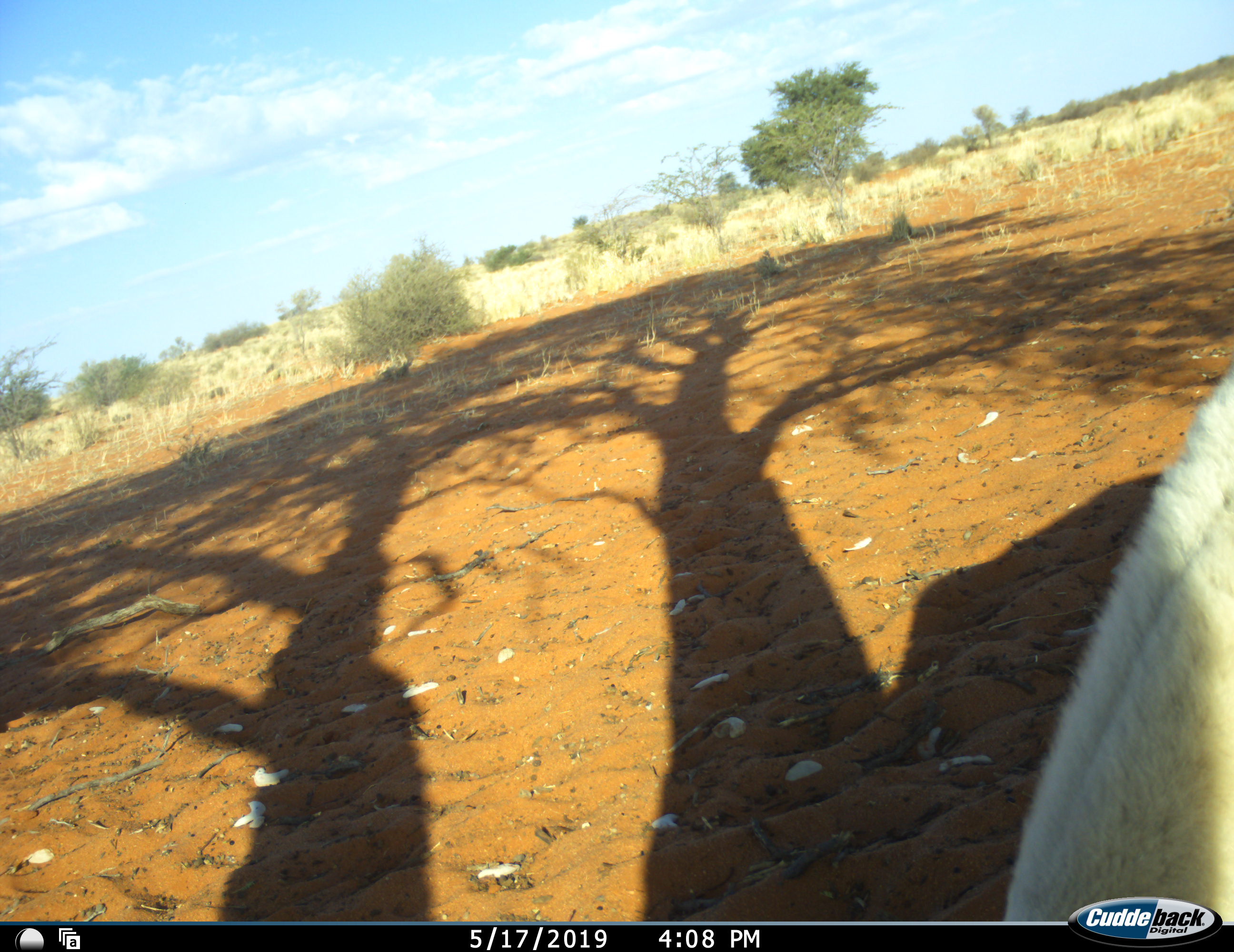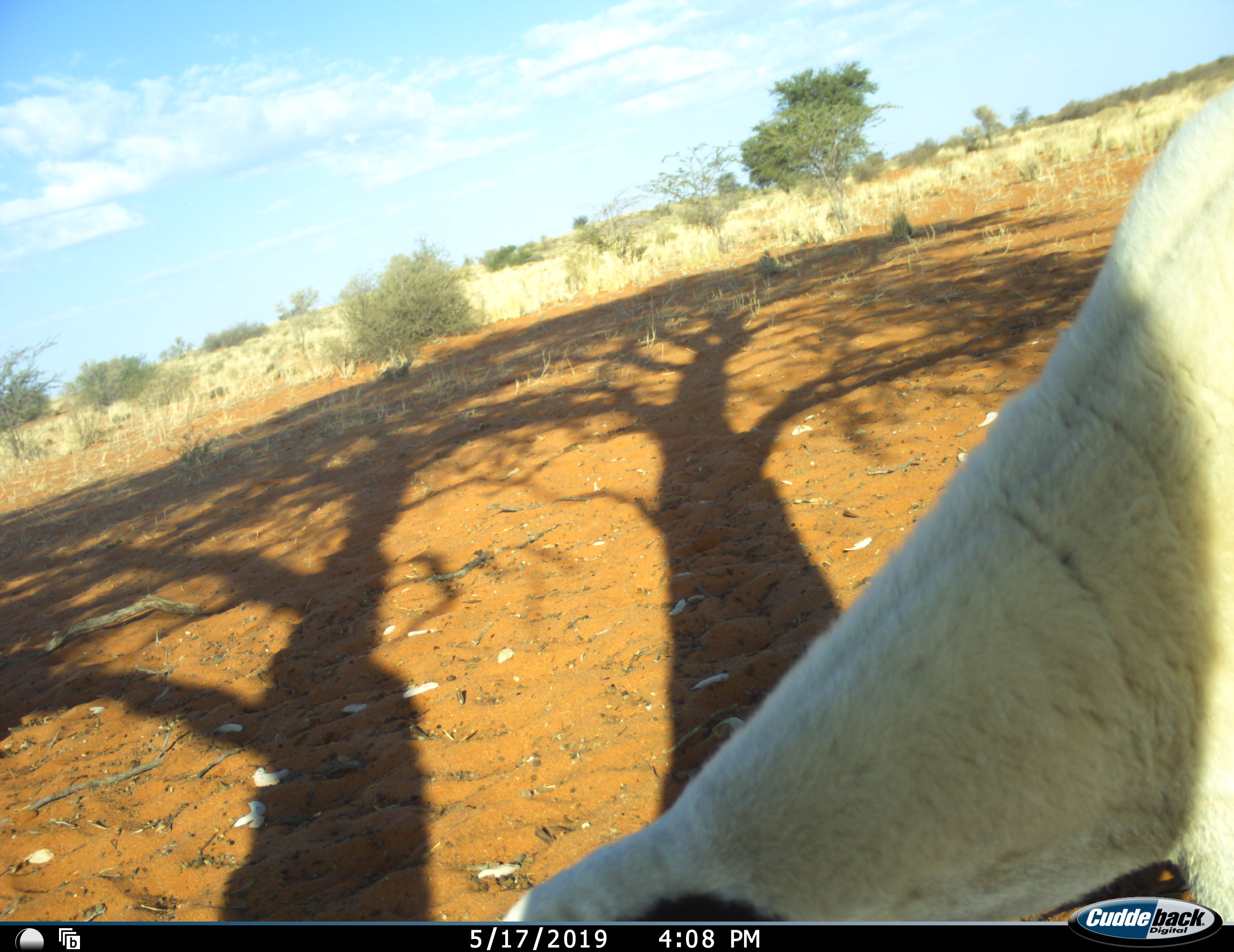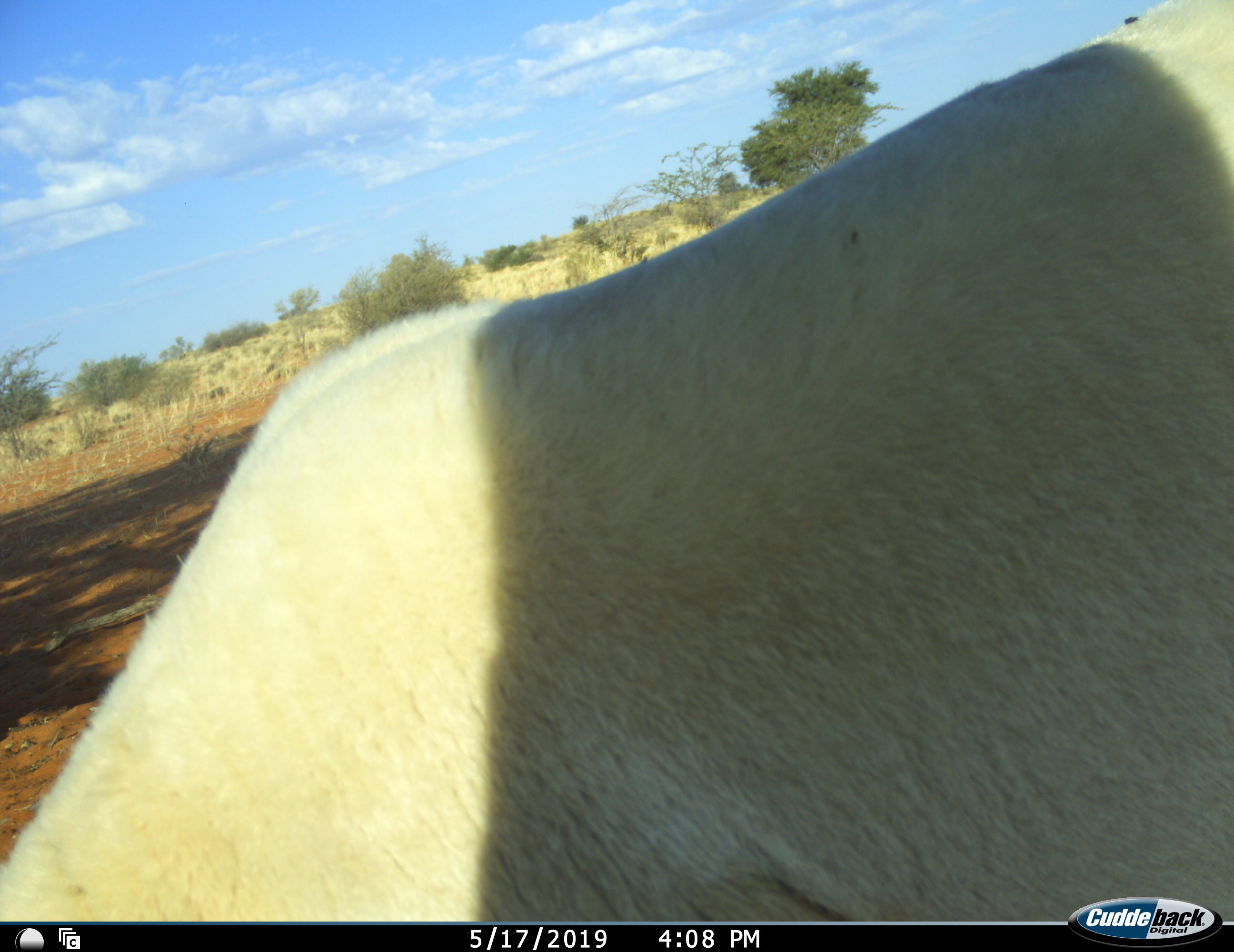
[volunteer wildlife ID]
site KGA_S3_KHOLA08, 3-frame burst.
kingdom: Animalia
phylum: Chordata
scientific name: Vertebrata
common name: domestic animal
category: domesticanimal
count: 1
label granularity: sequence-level